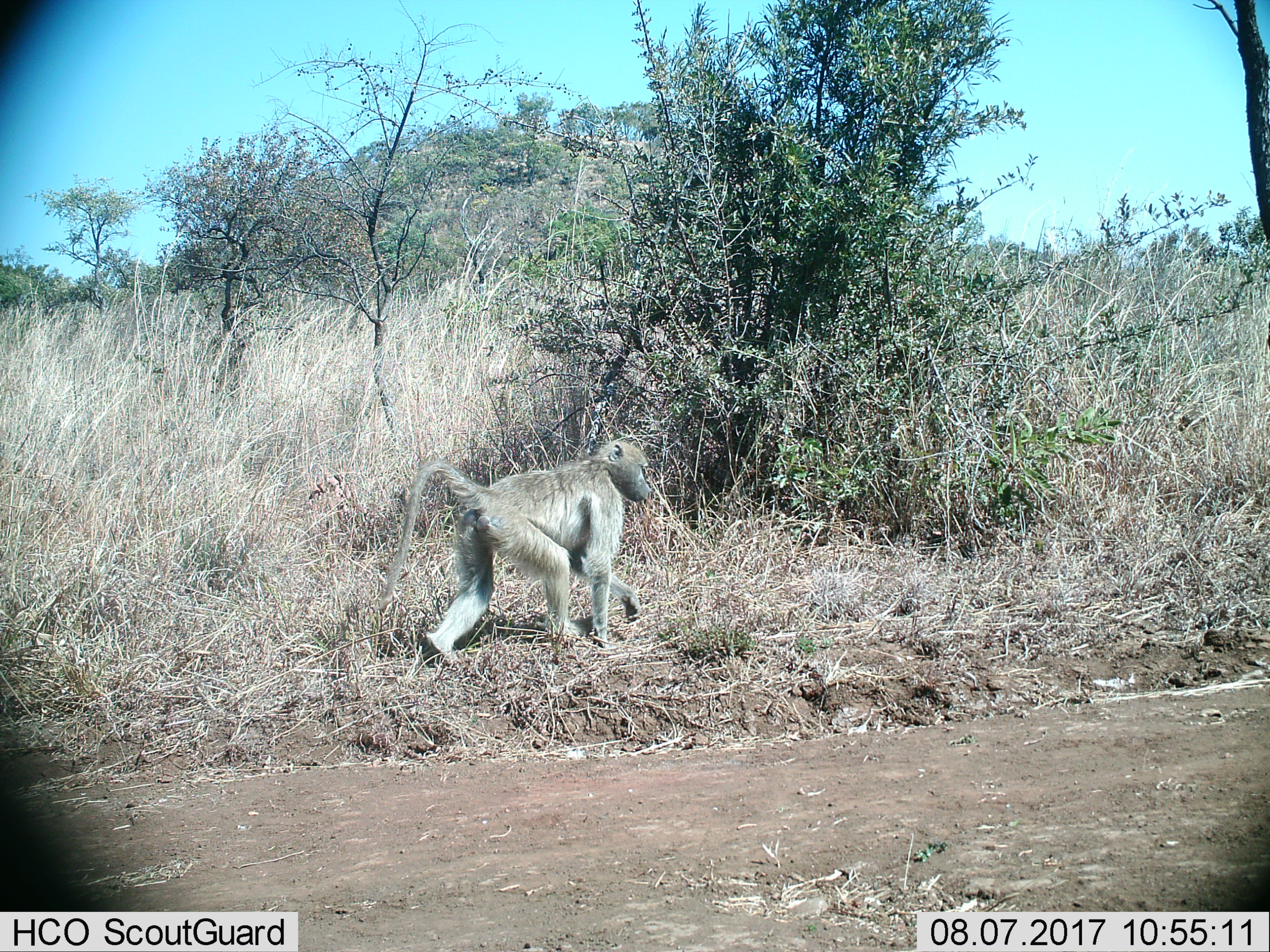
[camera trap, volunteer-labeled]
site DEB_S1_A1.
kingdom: Animalia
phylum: Chordata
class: Mammalia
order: Primates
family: Cercopithecidae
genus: Papio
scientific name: Papio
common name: baboon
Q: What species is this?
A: Baboon (Papio).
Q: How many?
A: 1.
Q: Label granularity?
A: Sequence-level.